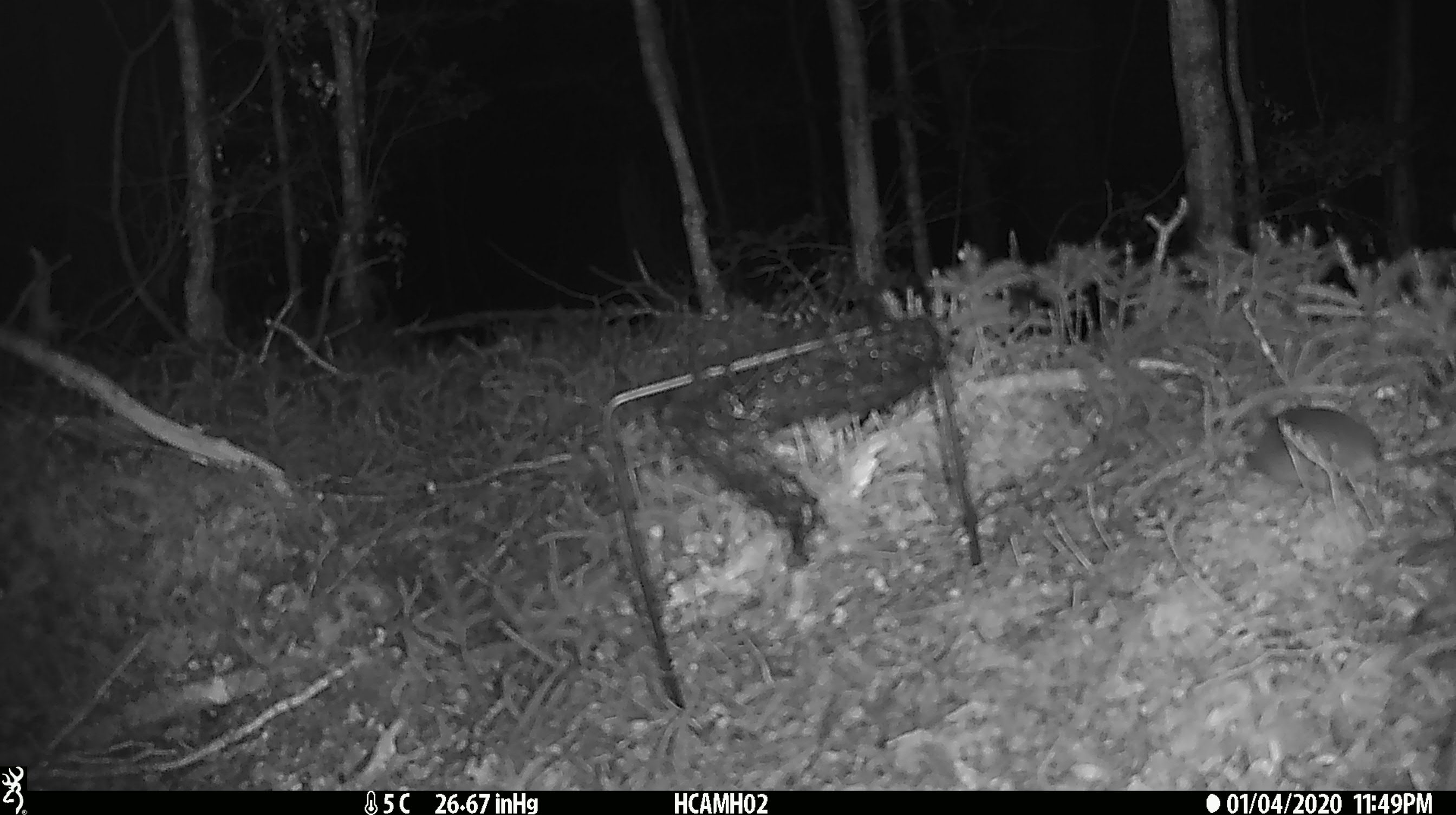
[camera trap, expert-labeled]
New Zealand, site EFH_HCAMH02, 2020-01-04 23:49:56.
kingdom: Animalia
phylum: Chordata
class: Mammalia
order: Rodentia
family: Muridae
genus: Mus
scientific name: Mus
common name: mouse